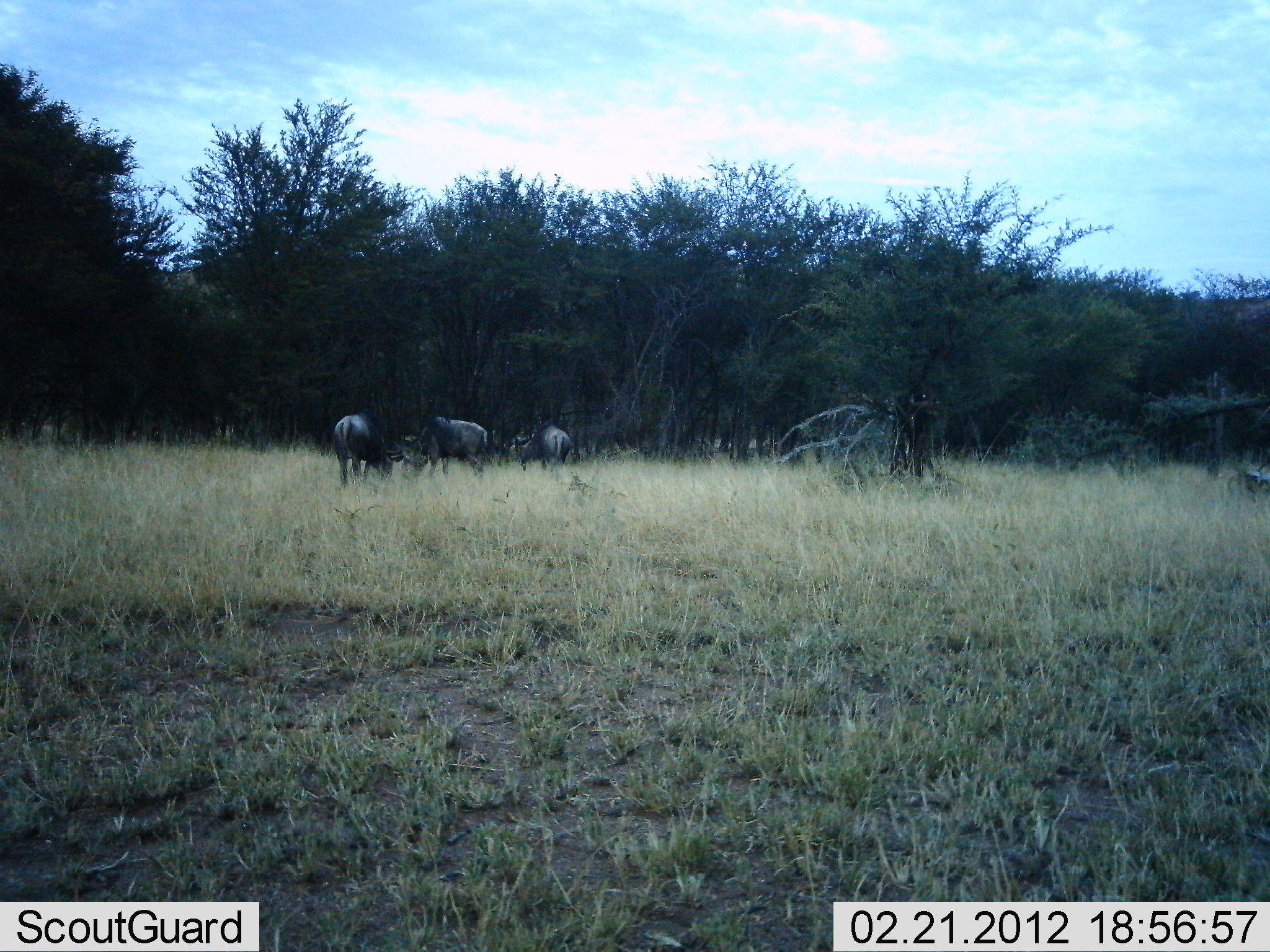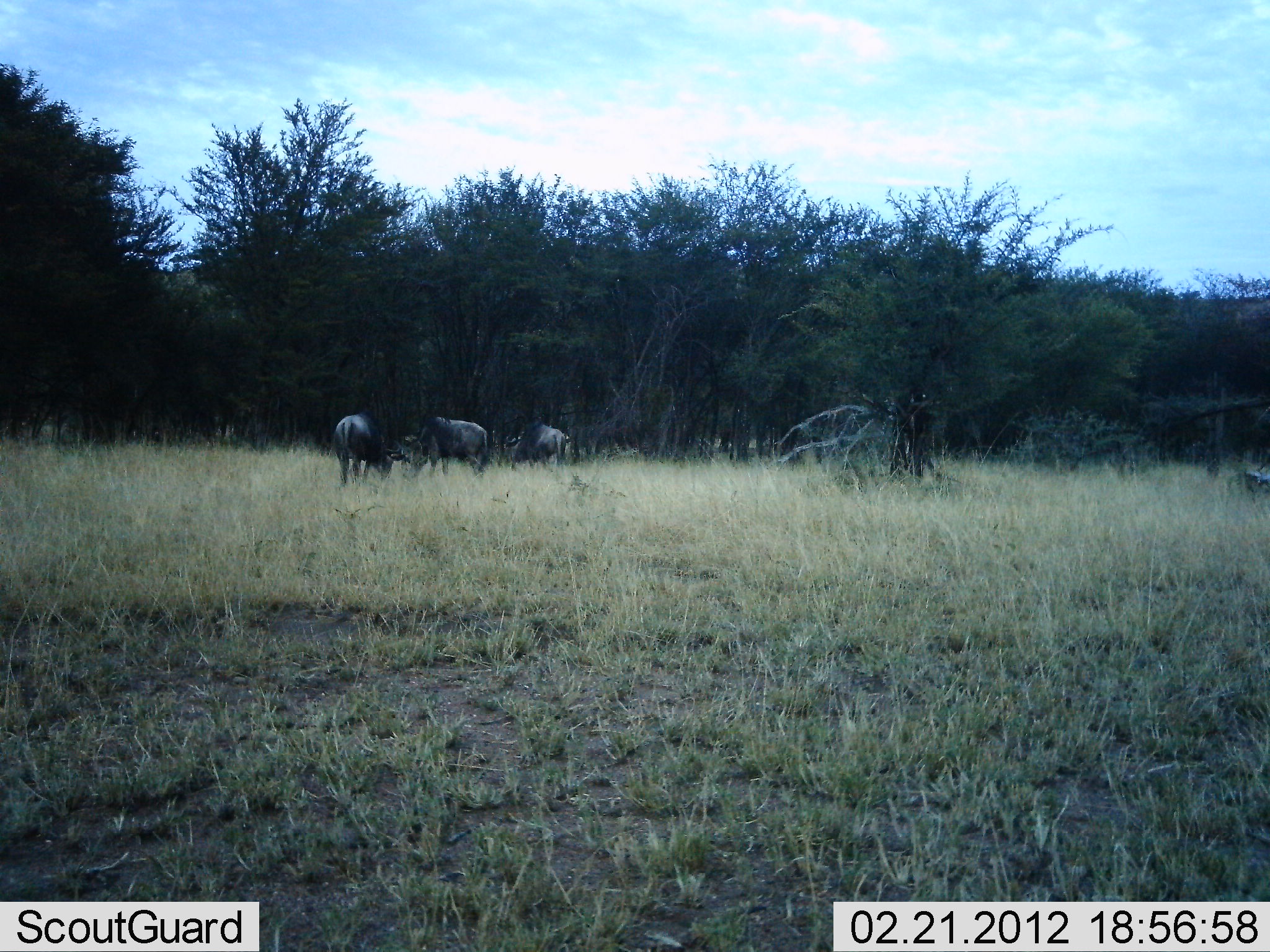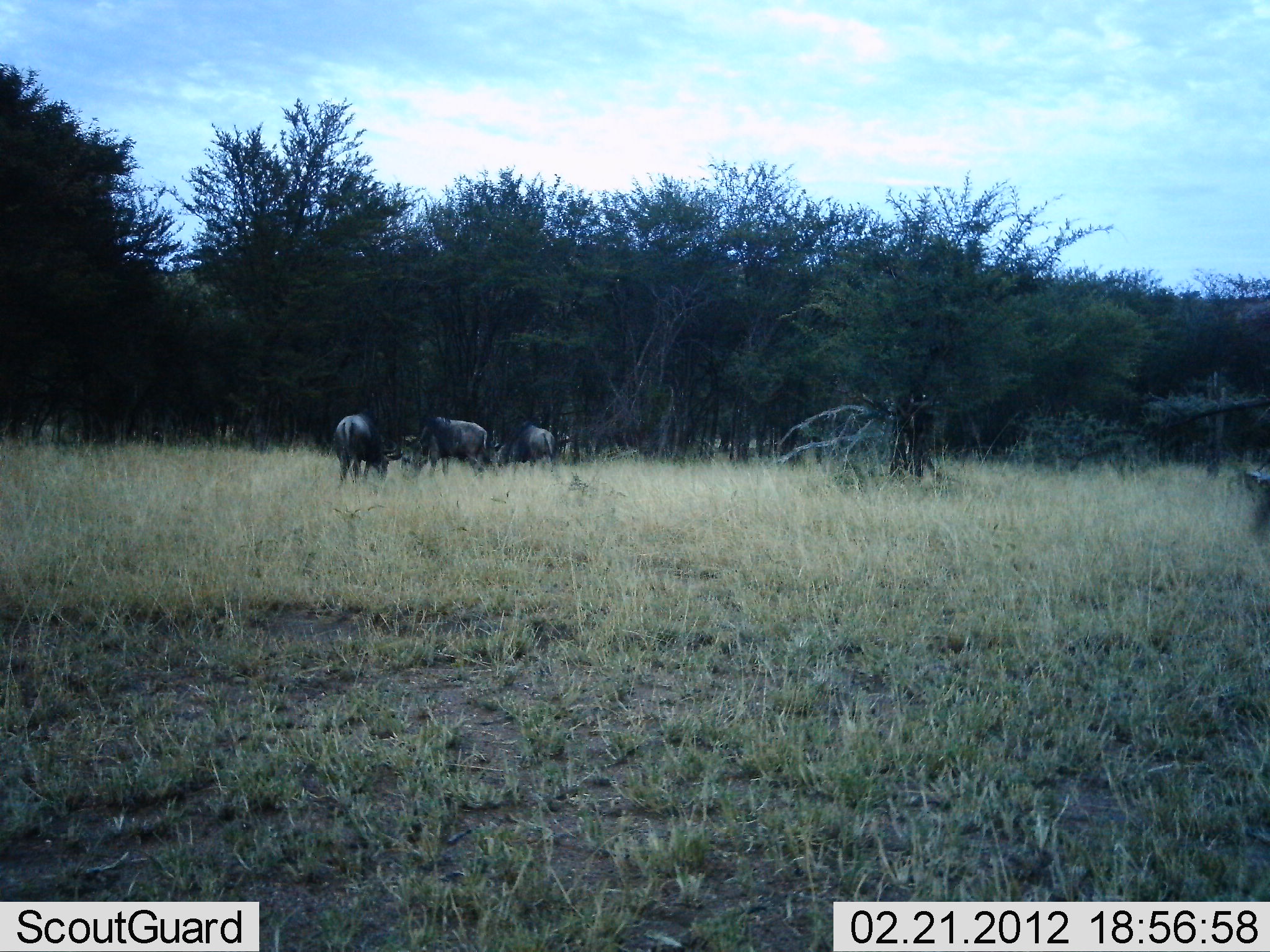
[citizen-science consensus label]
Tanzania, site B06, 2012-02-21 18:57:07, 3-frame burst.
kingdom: Animalia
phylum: Chordata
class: Mammalia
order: Artiodactyla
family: Bovidae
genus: Connochaetes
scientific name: Connochaetes taurinus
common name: blue wildebeest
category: wildebeest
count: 4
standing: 27%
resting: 0%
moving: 18%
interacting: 5%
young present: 0%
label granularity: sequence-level